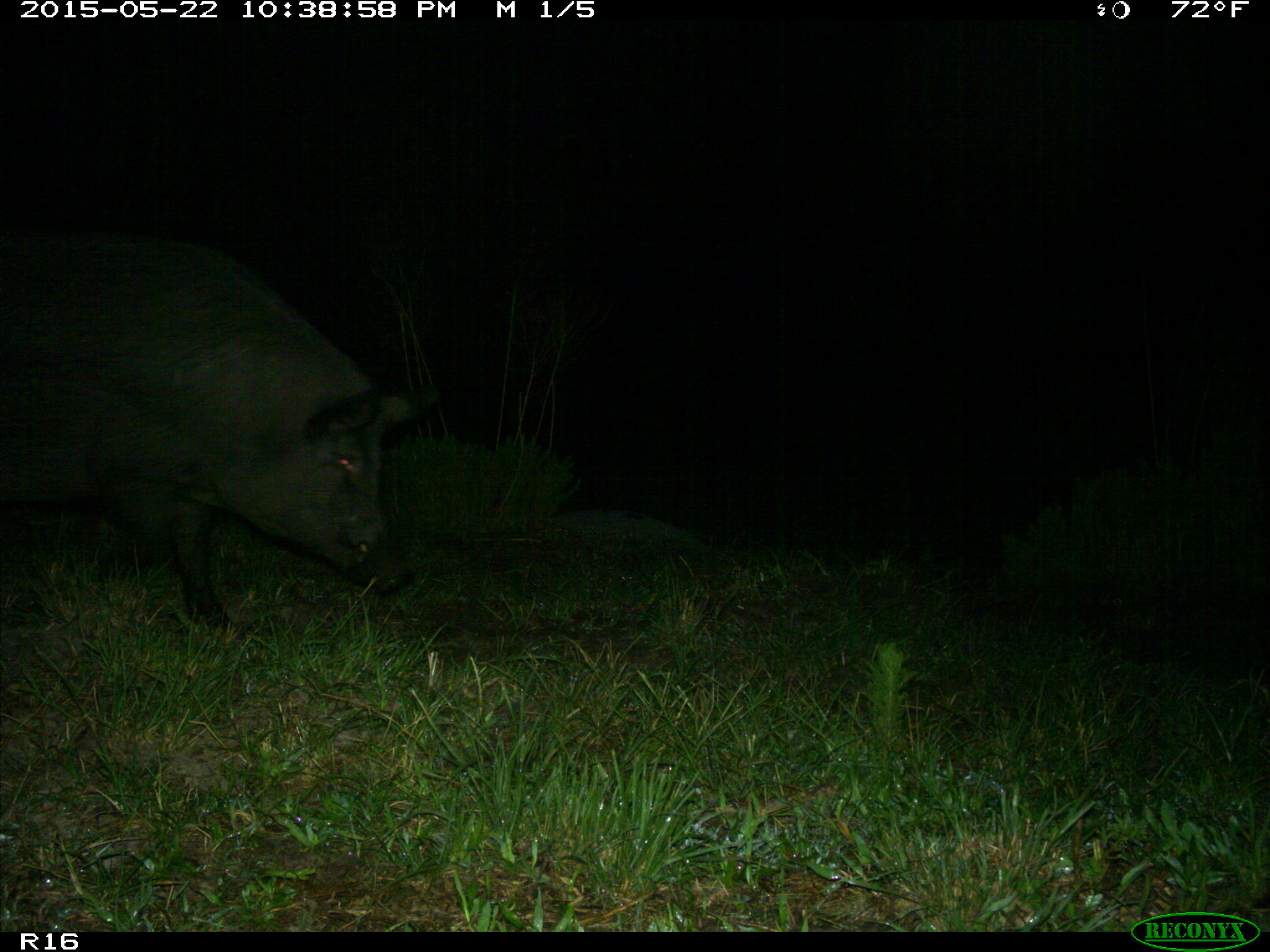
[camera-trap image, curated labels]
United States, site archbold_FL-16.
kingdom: Animalia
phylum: Chordata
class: Mammalia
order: Artiodactyla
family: Suidae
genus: Sus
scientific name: Sus scrofa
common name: wild boar